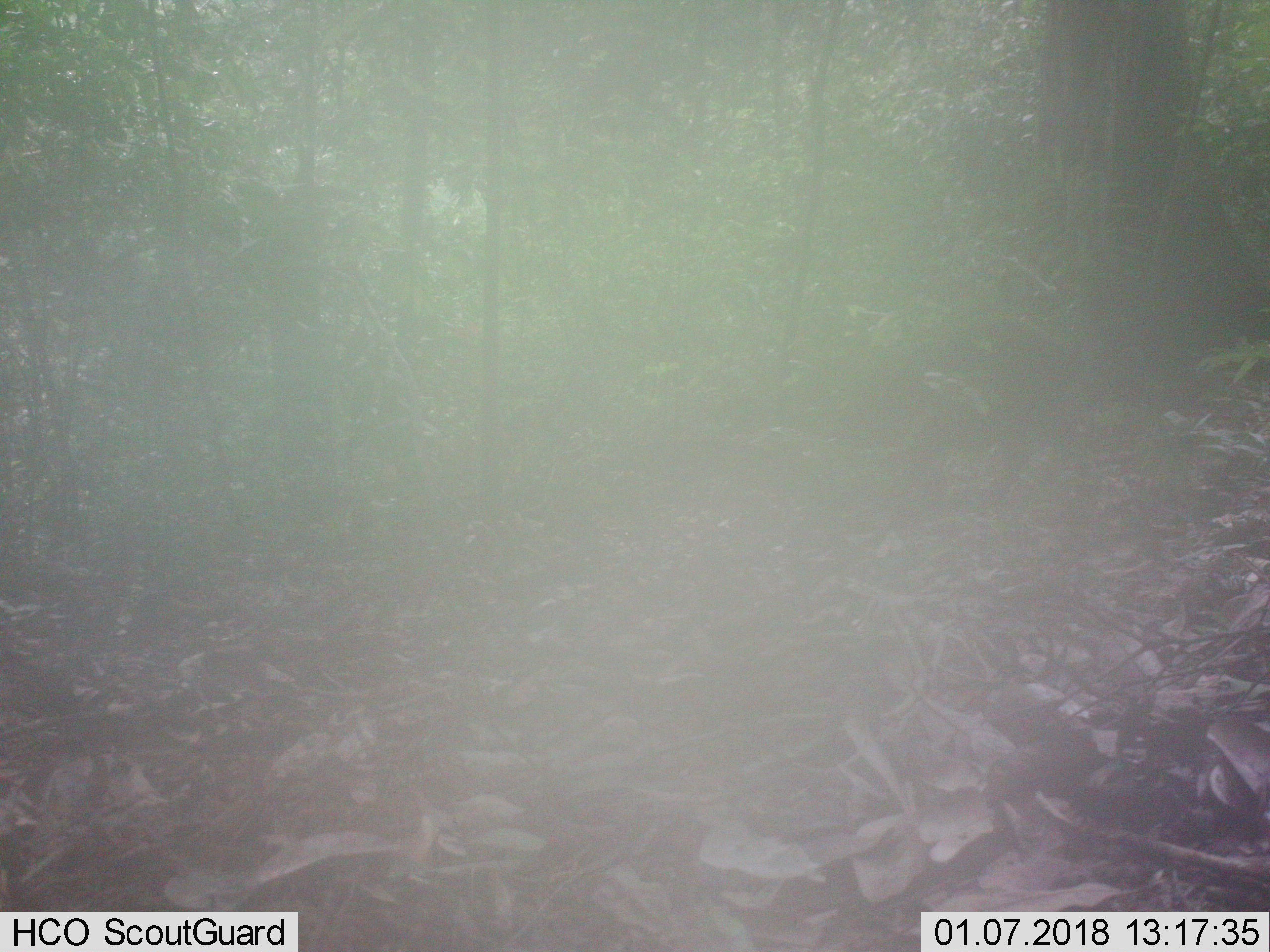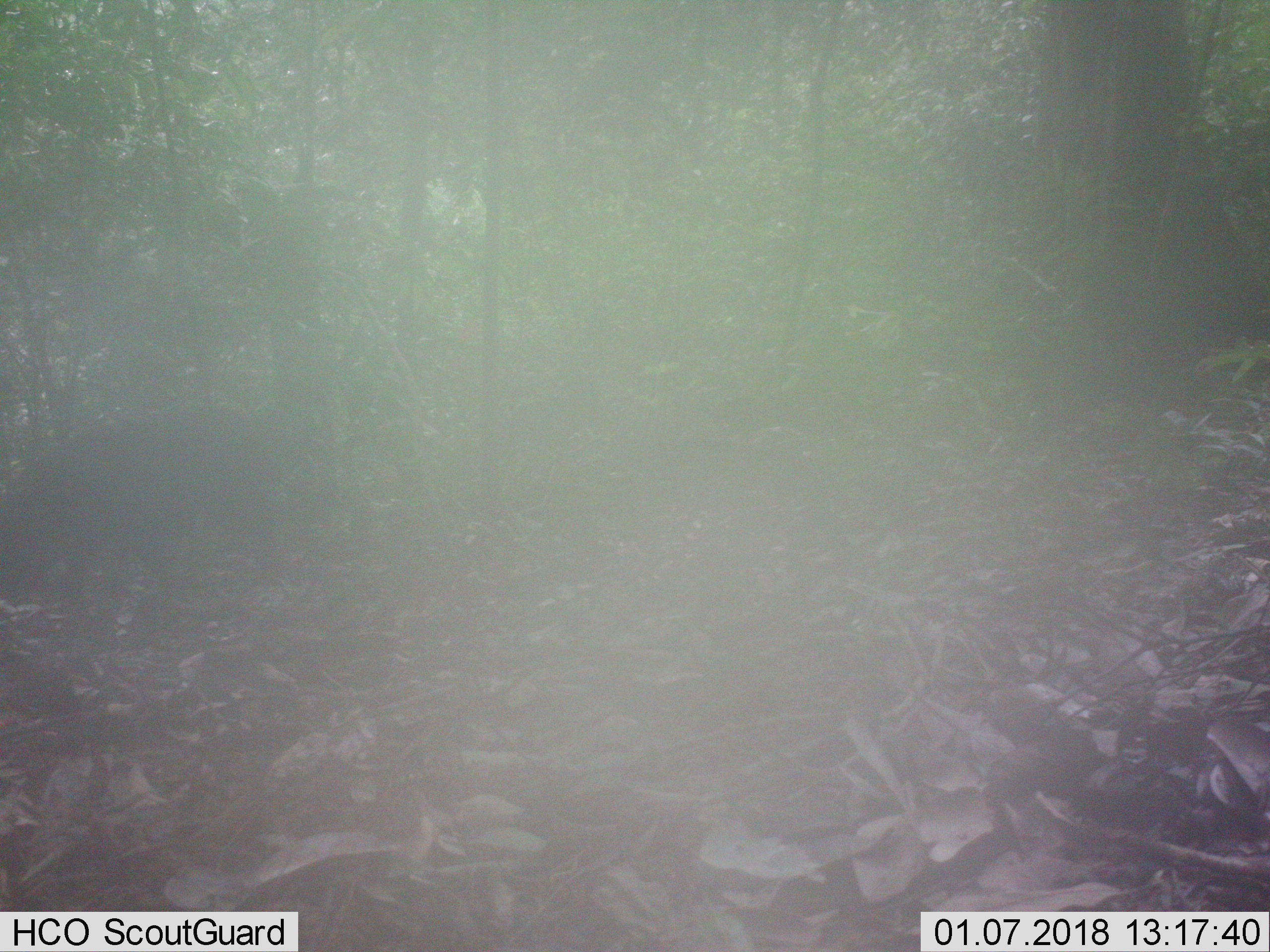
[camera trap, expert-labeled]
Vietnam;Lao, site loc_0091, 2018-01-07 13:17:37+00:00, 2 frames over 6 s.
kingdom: Animalia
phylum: Chordata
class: Mammalia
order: Artiodactyla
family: Suidae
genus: Sus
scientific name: Sus scrofa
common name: eurasian wild pig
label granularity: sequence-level